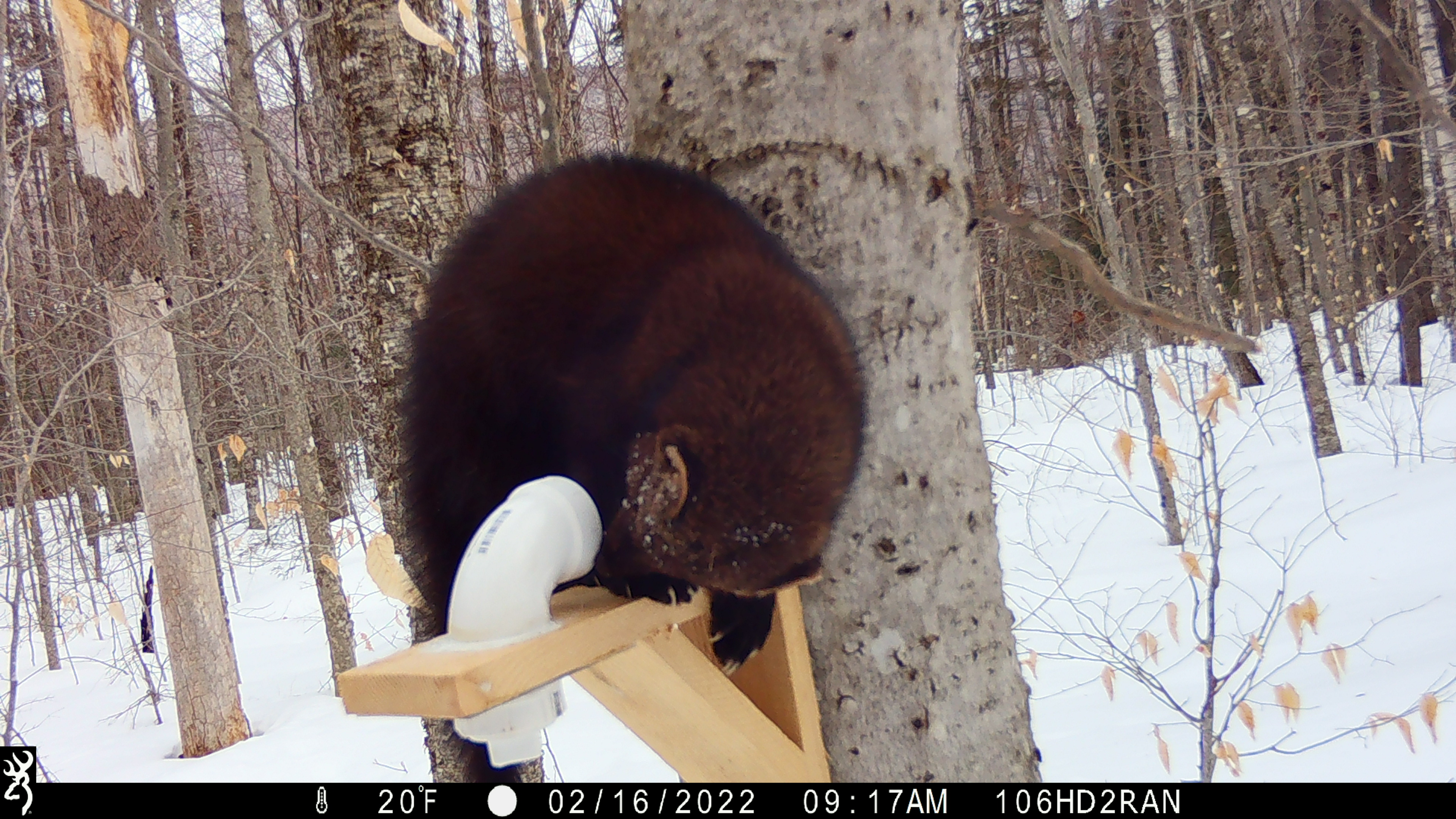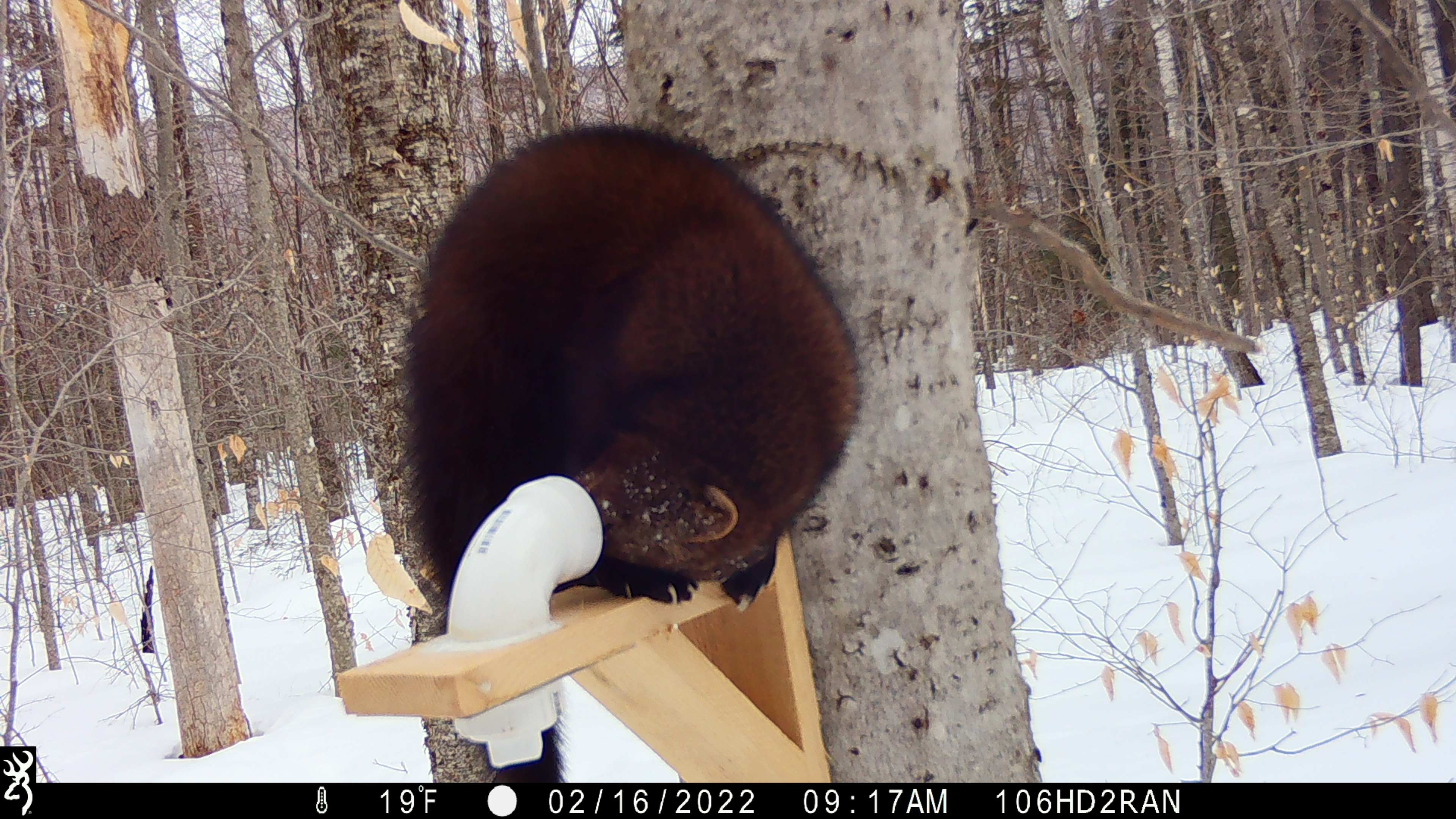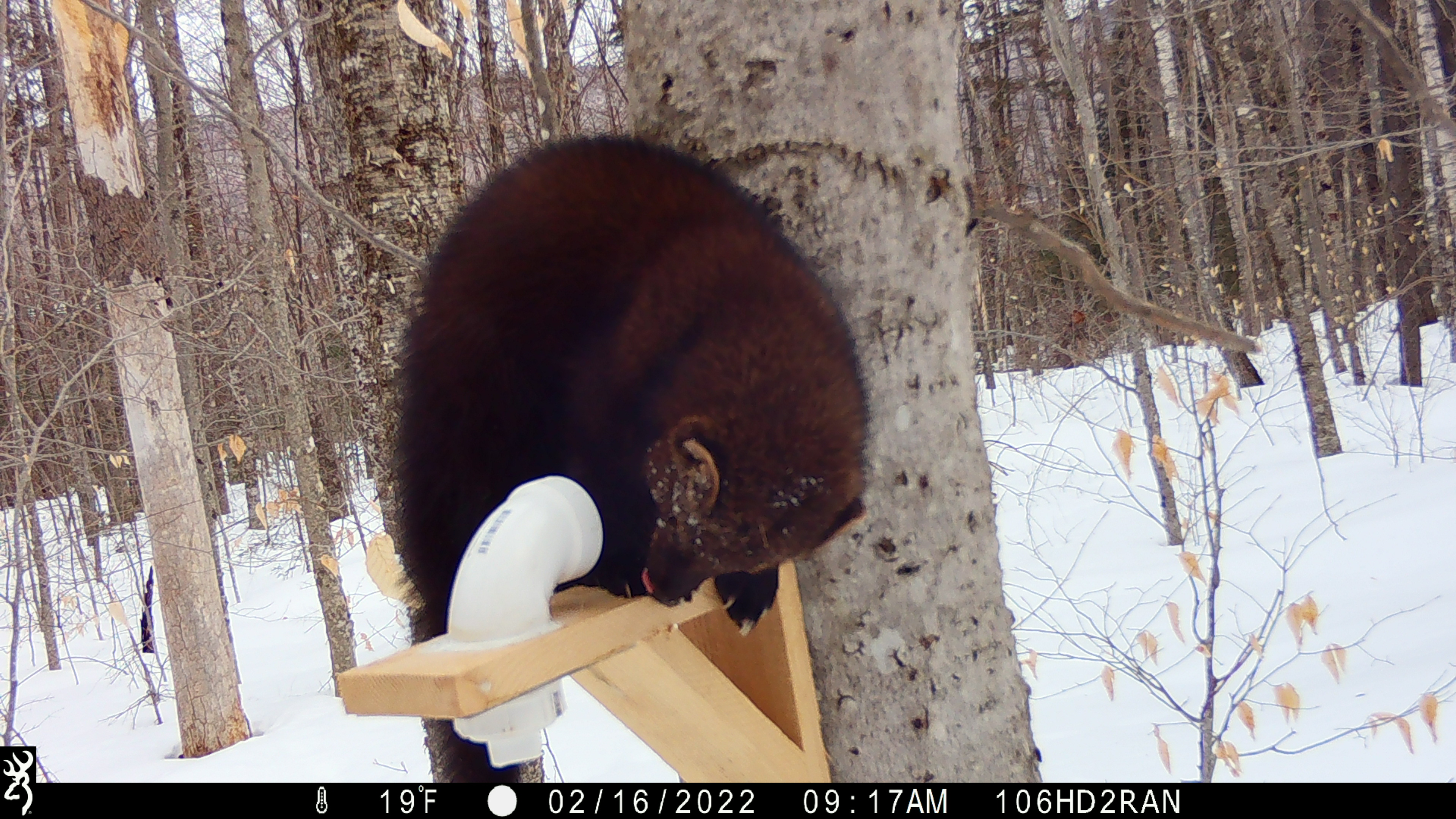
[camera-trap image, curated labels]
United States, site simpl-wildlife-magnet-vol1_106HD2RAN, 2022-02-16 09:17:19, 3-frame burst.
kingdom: Animalia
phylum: Chordata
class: Mammalia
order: Carnivora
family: Mustelidae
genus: Pekania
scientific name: Pekania pennanti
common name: fisher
Fisher (Pekania pennanti).